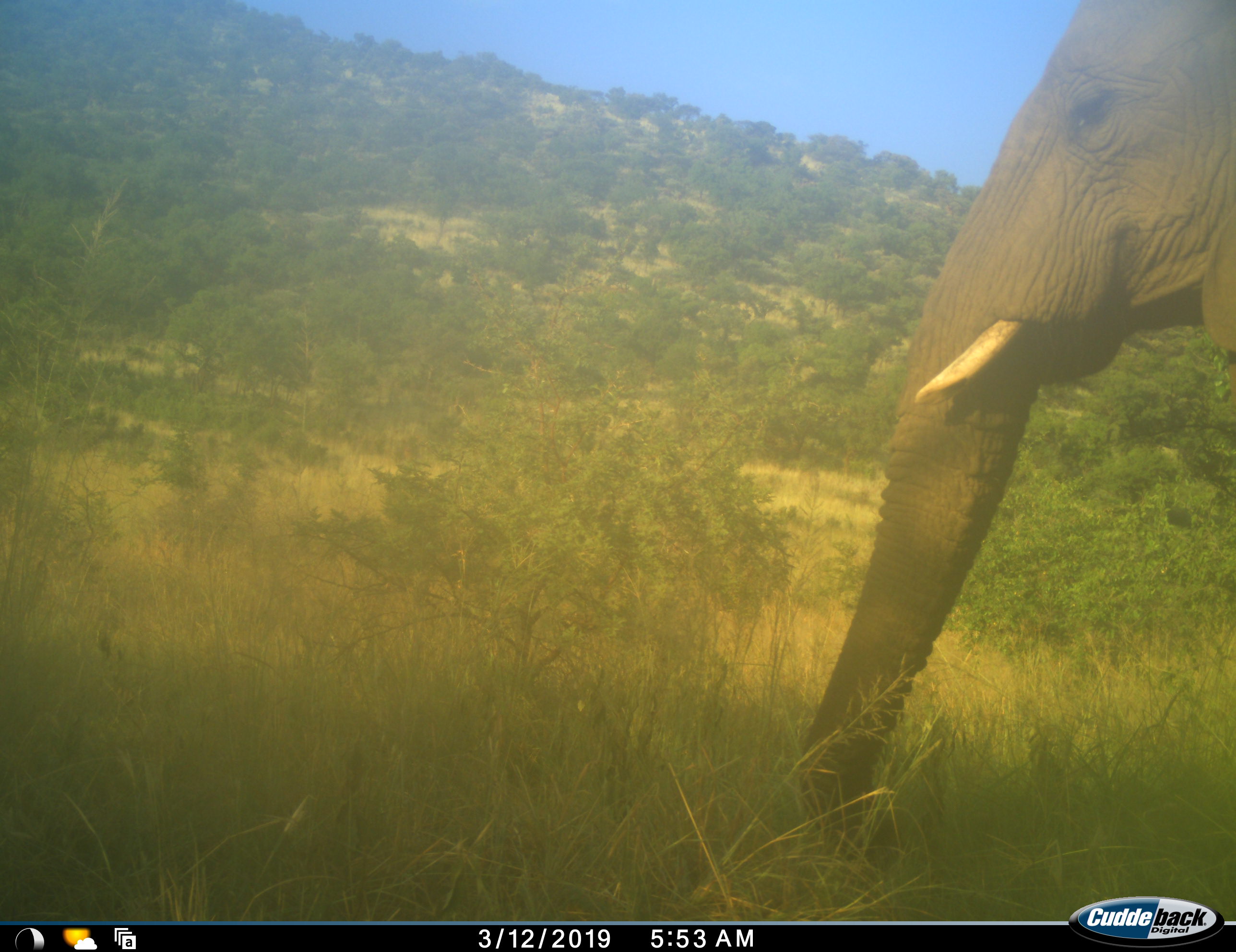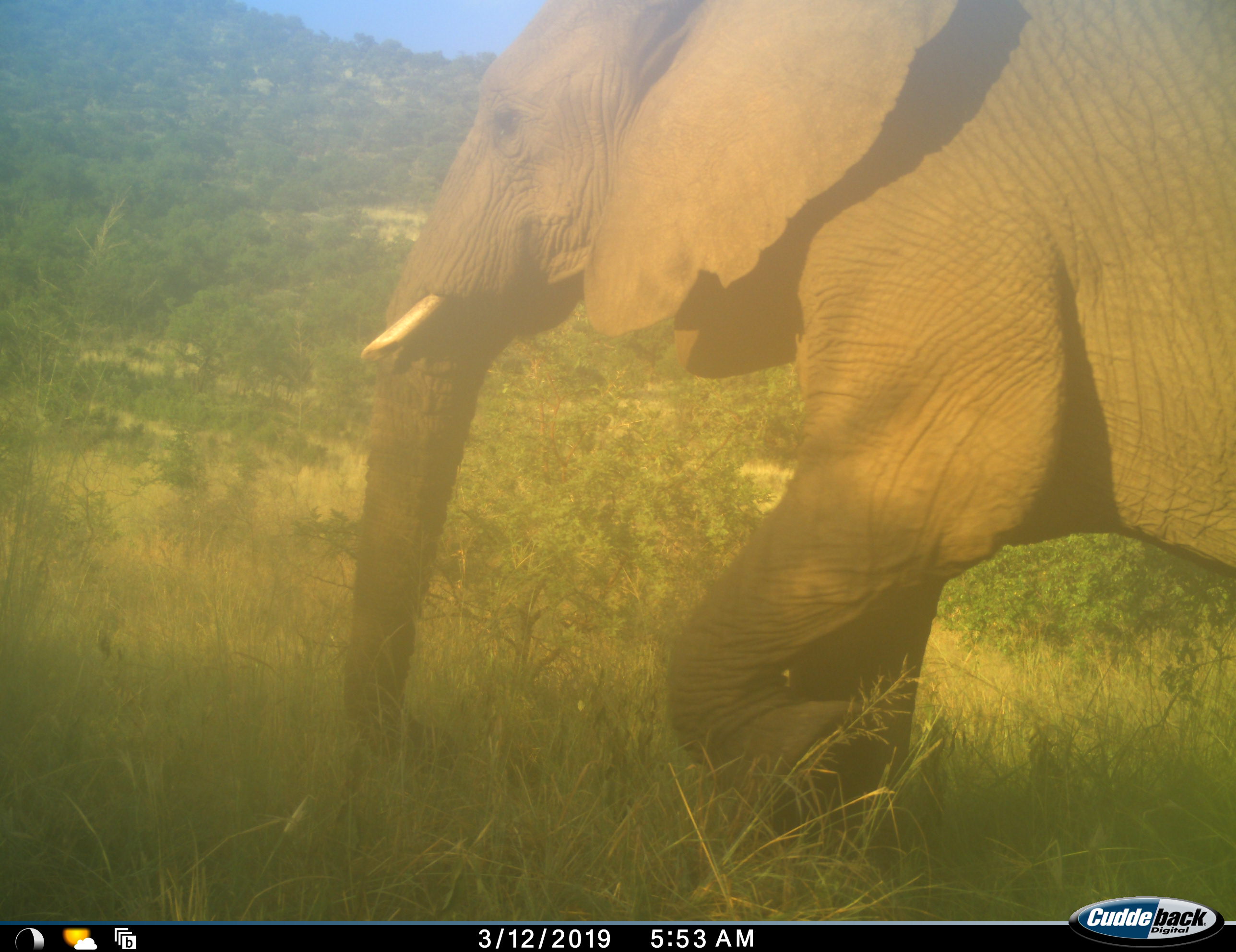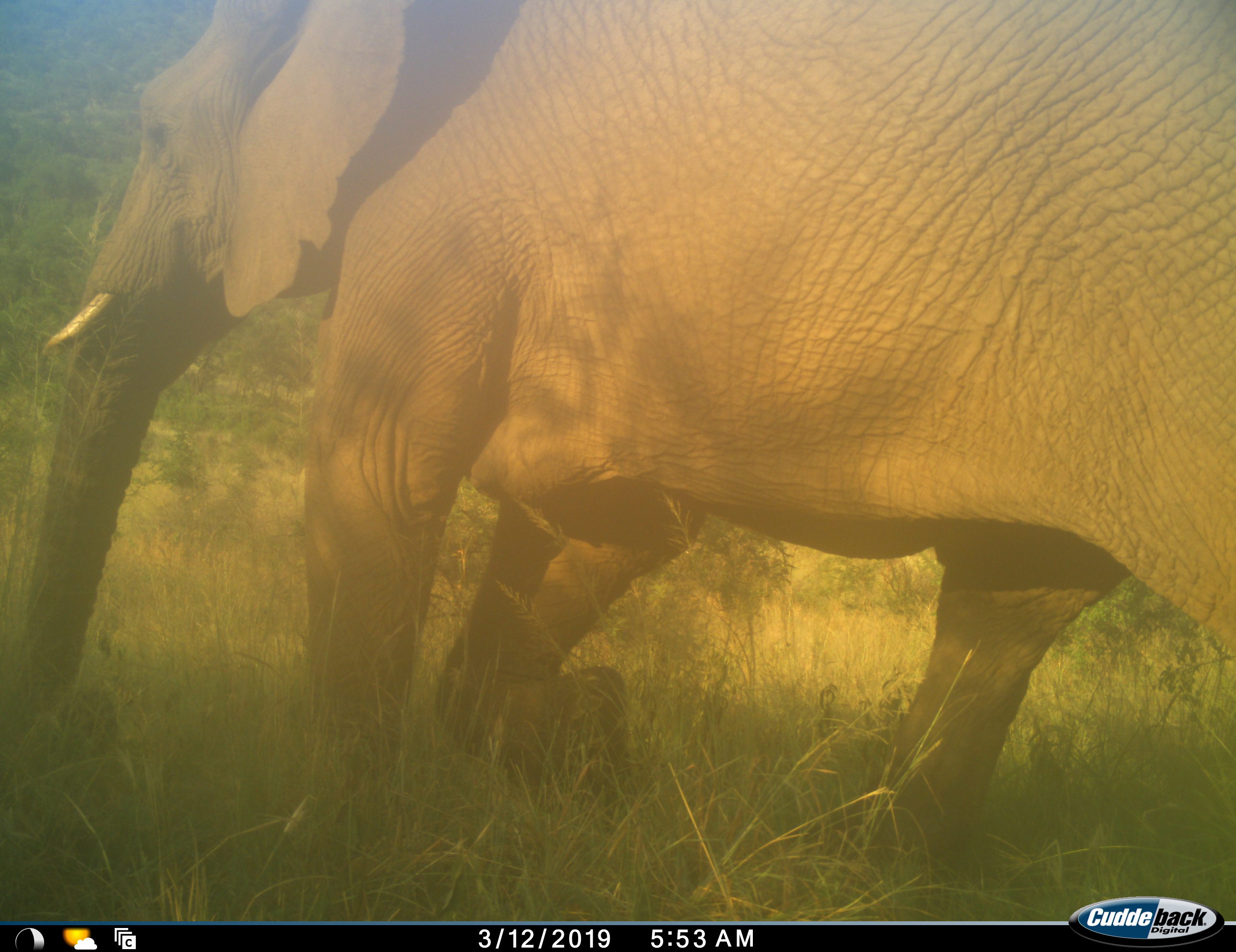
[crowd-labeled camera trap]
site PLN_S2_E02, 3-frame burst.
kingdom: Animalia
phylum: Chordata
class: Mammalia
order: Proboscidea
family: Elephantidae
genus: Loxodonta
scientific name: Loxodonta africana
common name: african bush elephant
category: elephant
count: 1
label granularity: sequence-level